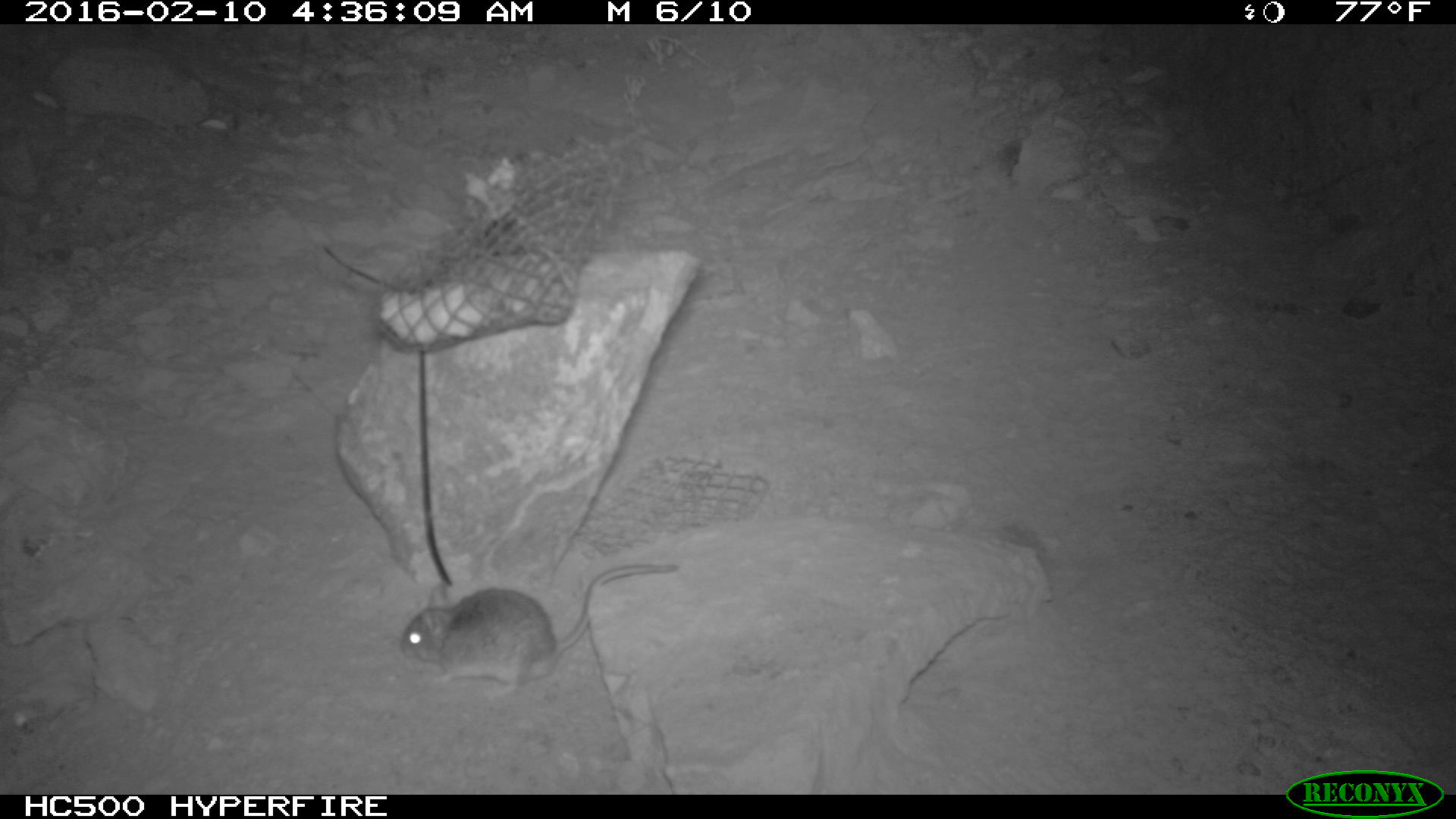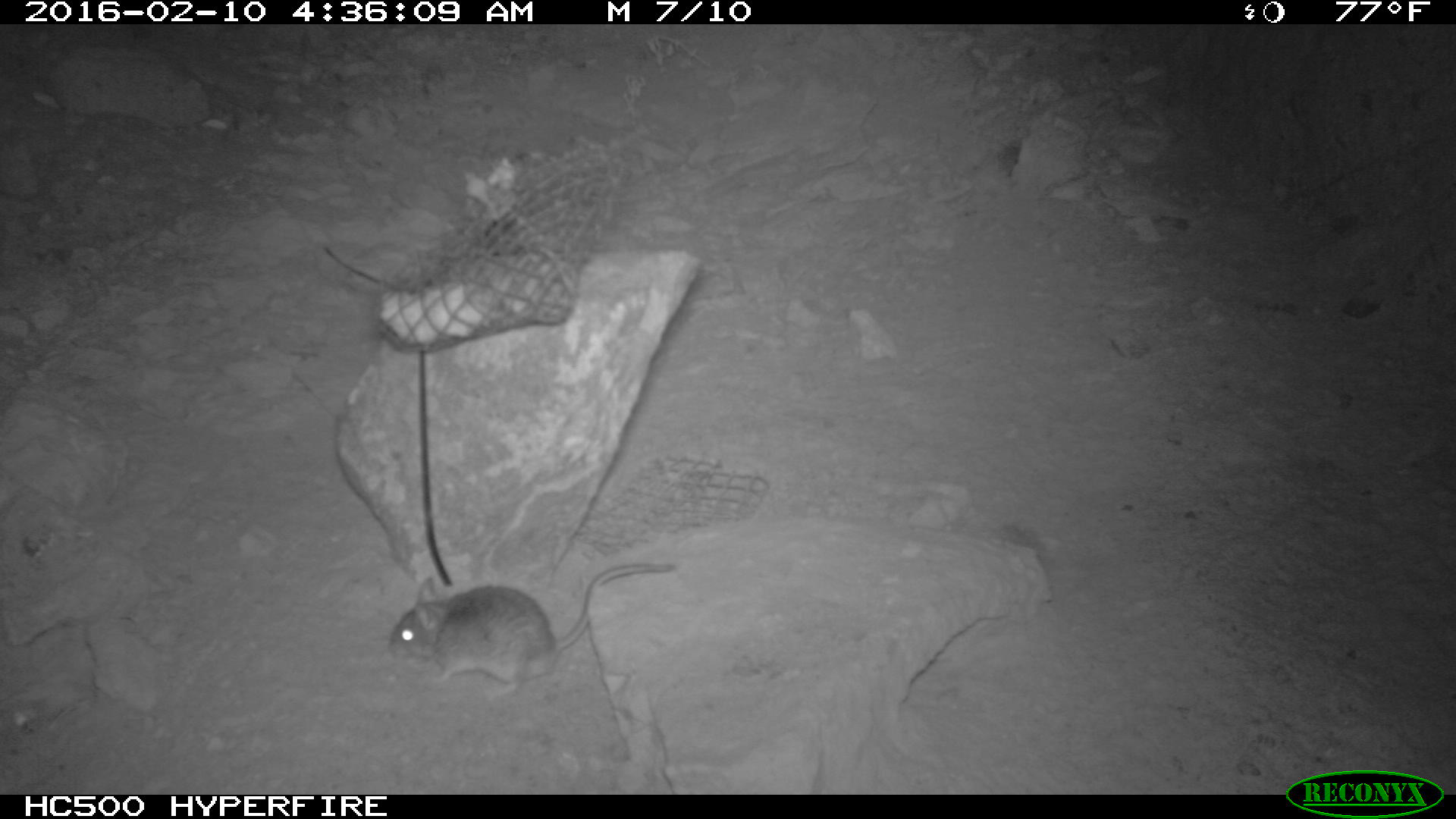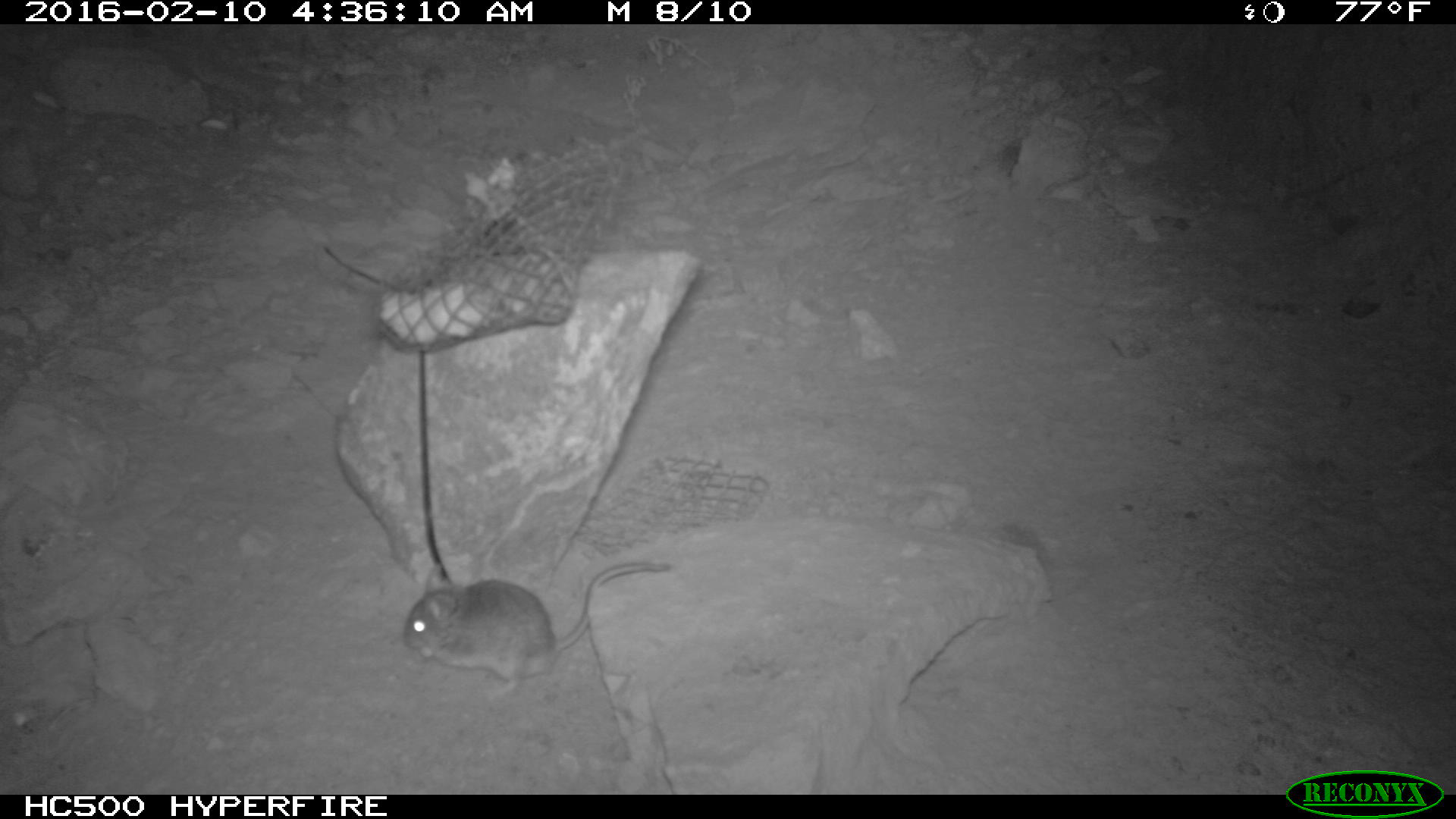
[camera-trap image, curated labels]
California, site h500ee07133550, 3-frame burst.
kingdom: Animalia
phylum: Chordata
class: Mammalia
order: Rodentia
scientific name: Rodentia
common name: rodent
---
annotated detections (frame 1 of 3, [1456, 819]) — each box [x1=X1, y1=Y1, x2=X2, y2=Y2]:
rodent: [x1=401, y1=559, x2=680, y2=698]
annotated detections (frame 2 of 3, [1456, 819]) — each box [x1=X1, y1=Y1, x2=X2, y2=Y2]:
rodent: [x1=388, y1=565, x2=675, y2=703]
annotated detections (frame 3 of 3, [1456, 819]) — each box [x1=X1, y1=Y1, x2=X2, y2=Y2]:
rodent: [x1=402, y1=561, x2=672, y2=701]